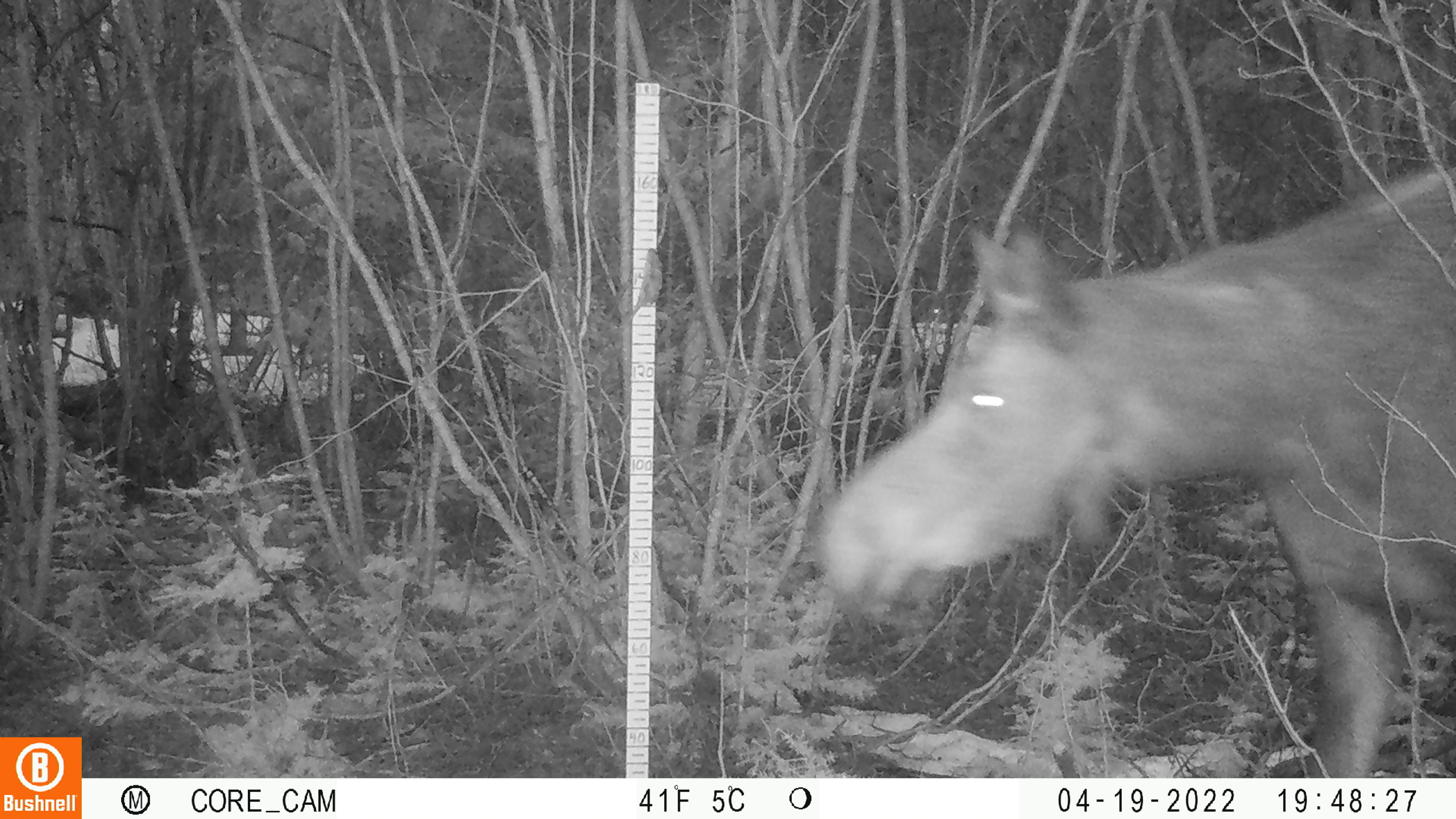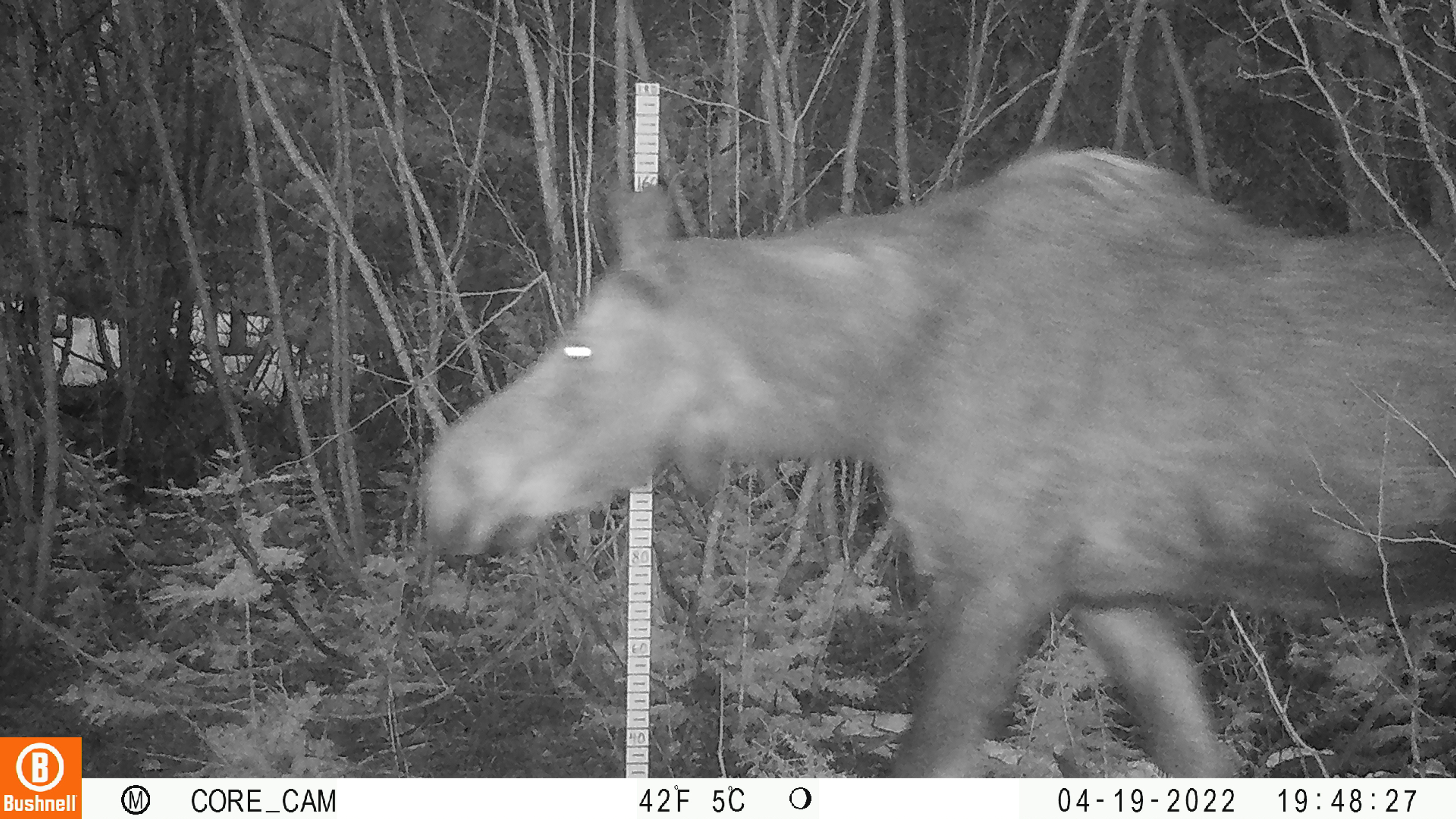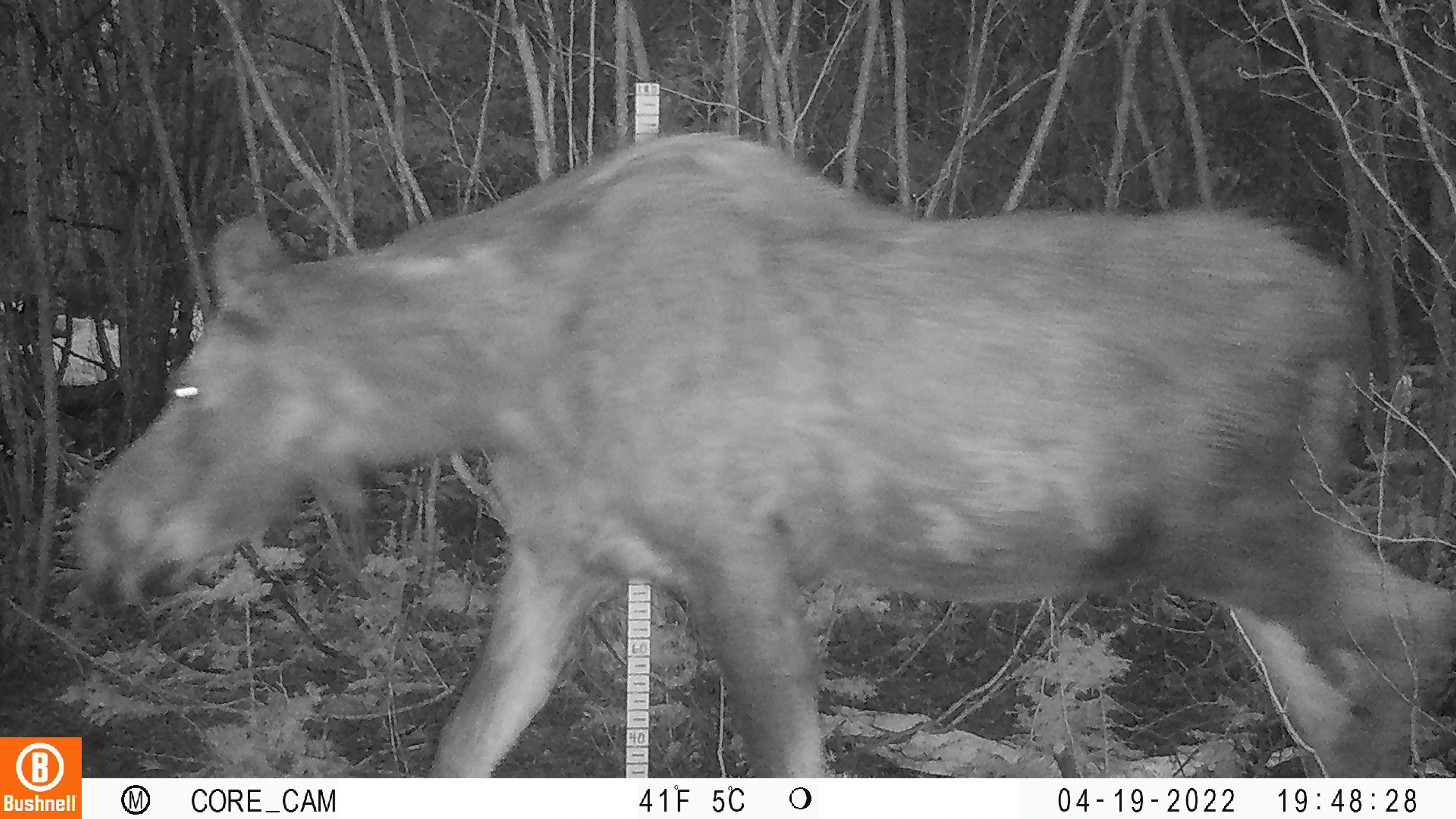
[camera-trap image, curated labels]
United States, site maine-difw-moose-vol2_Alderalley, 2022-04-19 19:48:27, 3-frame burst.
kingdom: Animalia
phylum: Chordata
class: Mammalia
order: Artiodactyla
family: Cervidae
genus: Alces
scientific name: Alces alces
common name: moose